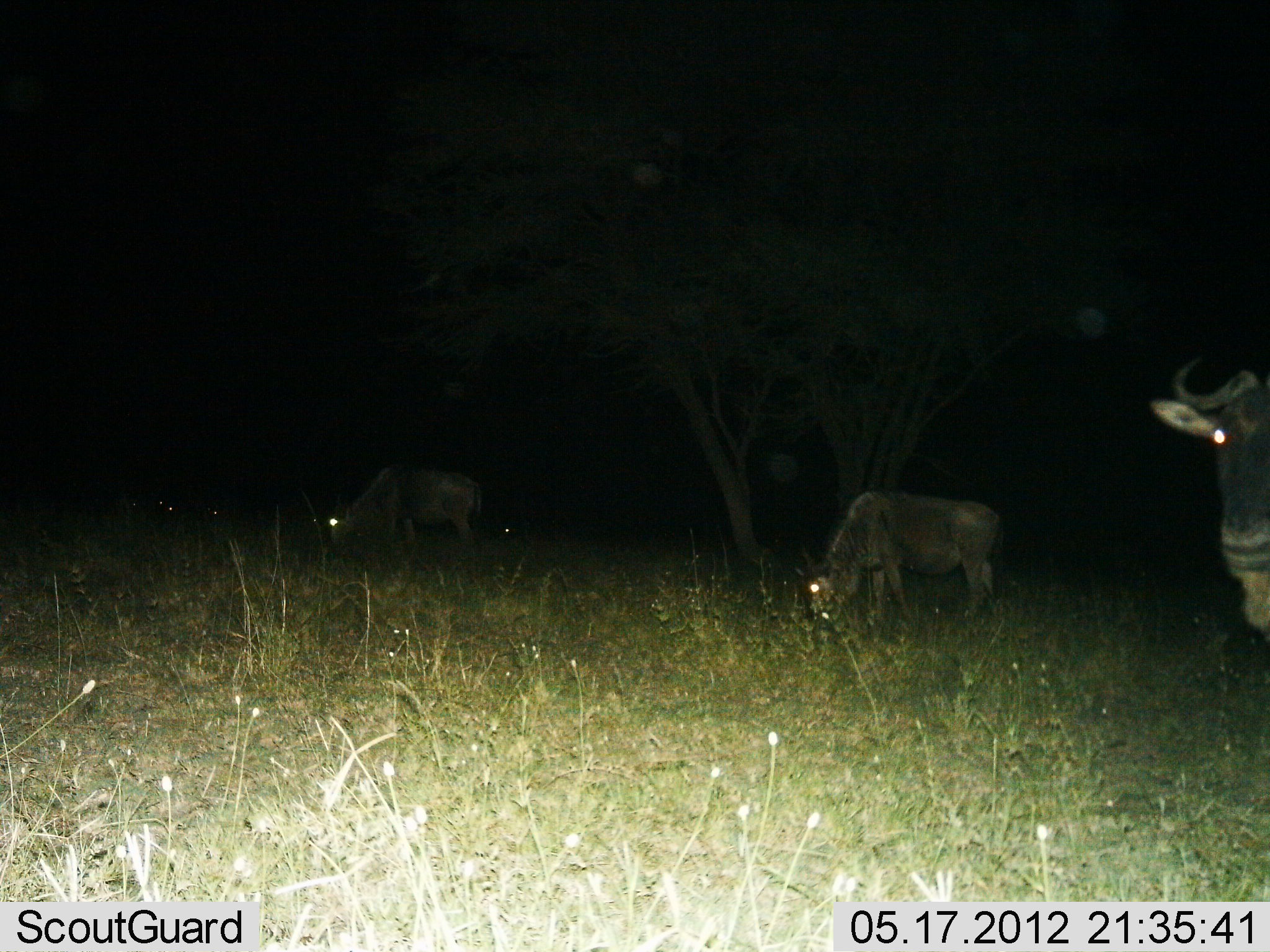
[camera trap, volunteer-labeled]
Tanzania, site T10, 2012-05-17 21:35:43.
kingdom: Animalia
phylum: Chordata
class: Mammalia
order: Artiodactyla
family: Bovidae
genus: Connochaetes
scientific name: Connochaetes taurinus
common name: blue wildebeest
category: wildebeest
Wildebeest (blue wildebeest) (Connochaetes taurinus), count 3. Behavior (volunteer vote fractions): standing 80%, resting 10%, moving 0%, interacting 0%. Young present (vote fraction): 0%. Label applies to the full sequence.